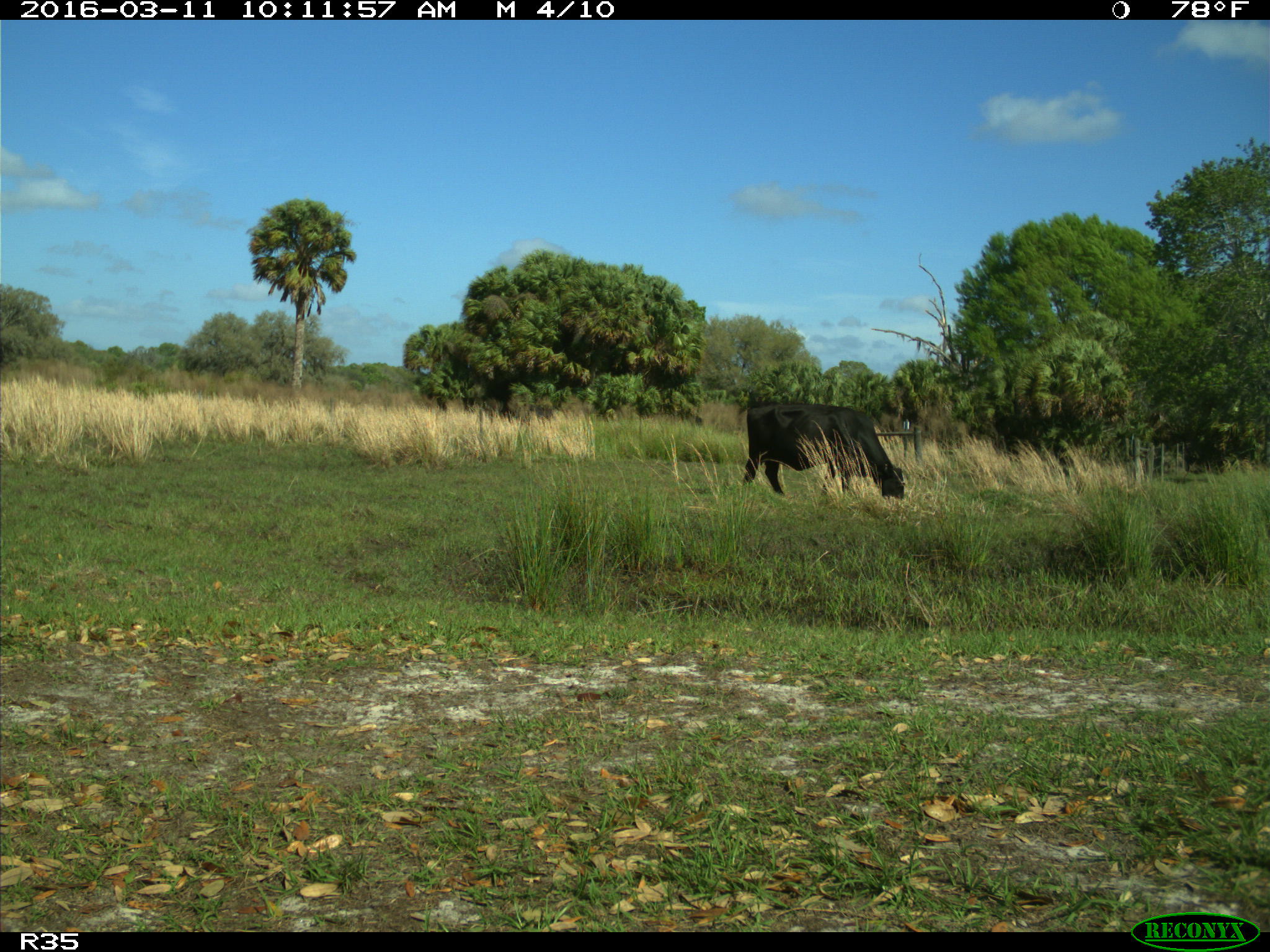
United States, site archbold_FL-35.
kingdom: Animalia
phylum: Chordata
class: Mammalia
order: Artiodactyla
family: Bovidae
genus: Bos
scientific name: Bos taurus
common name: domestic cow